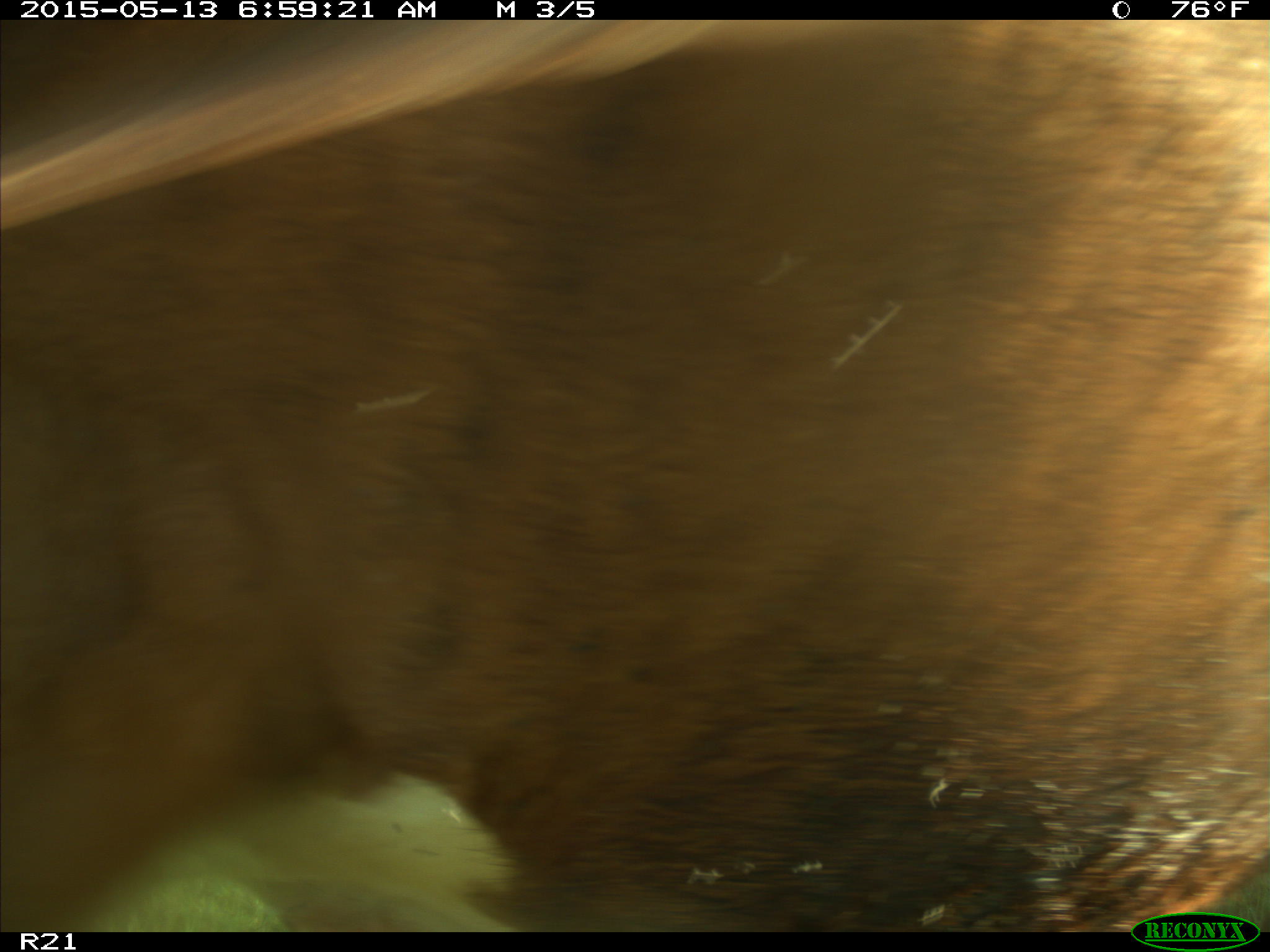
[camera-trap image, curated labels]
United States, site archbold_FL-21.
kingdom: Animalia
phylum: Chordata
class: Mammalia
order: Artiodactyla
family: Bovidae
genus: Bos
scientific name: Bos taurus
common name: domestic cow